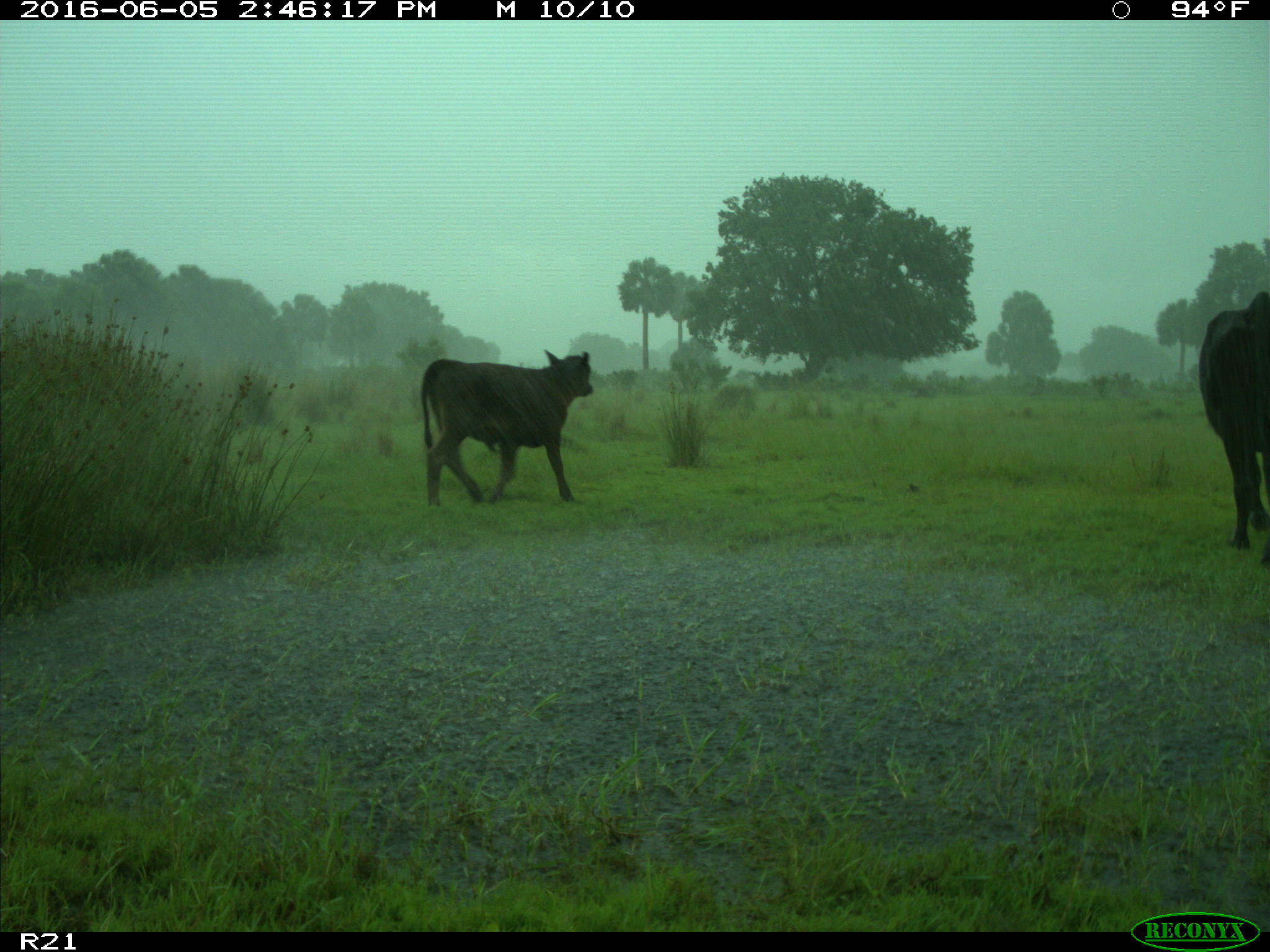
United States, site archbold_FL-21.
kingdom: Animalia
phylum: Chordata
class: Mammalia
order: Artiodactyla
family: Bovidae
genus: Bos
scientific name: Bos taurus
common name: domestic cow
Bos taurus (domestic cow).